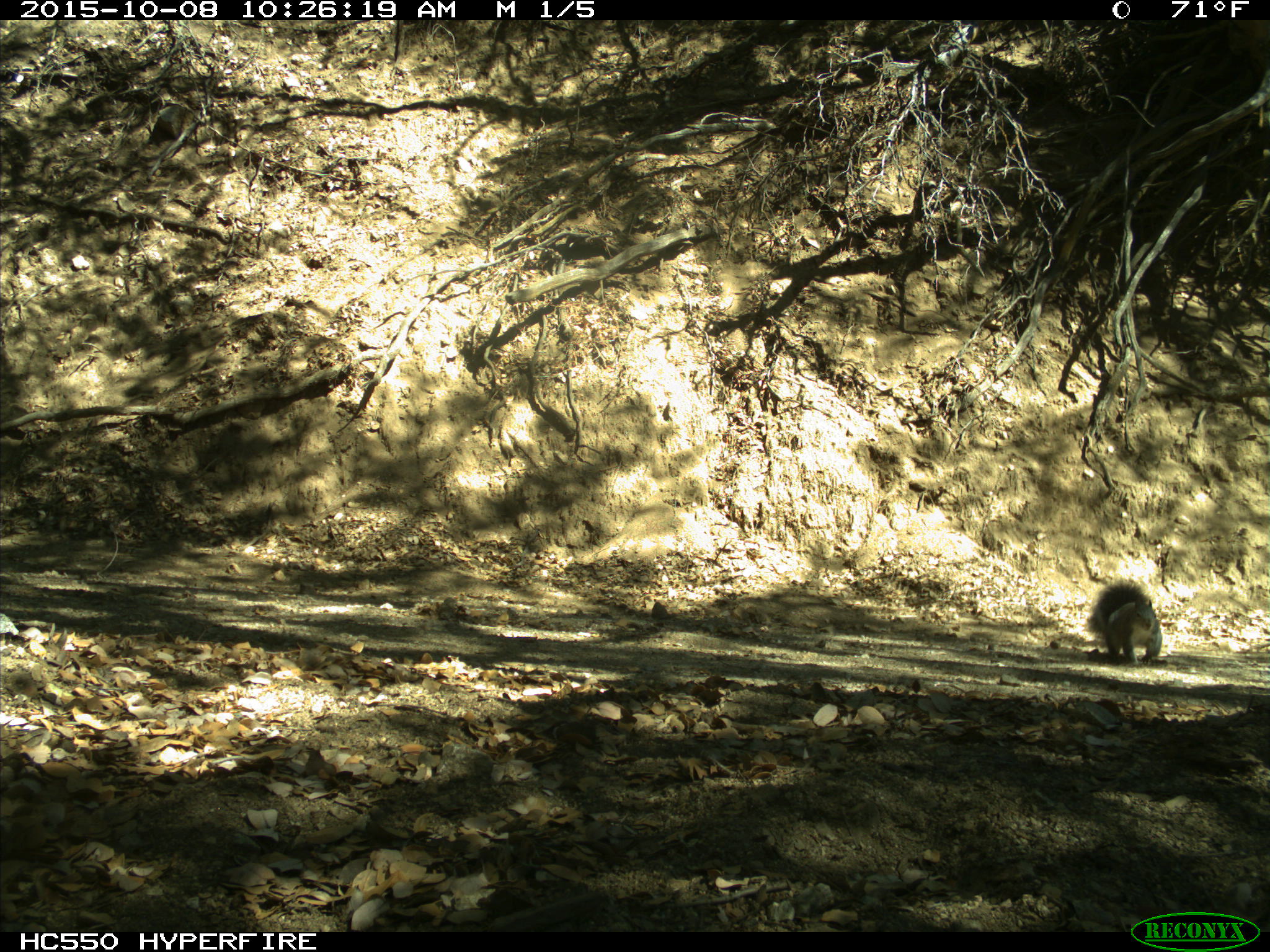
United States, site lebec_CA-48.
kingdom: Animalia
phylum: Chordata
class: Mammalia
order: Rodentia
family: Sciuridae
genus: Sciurus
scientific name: Sciurus carolinensis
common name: eastern gray squirrel